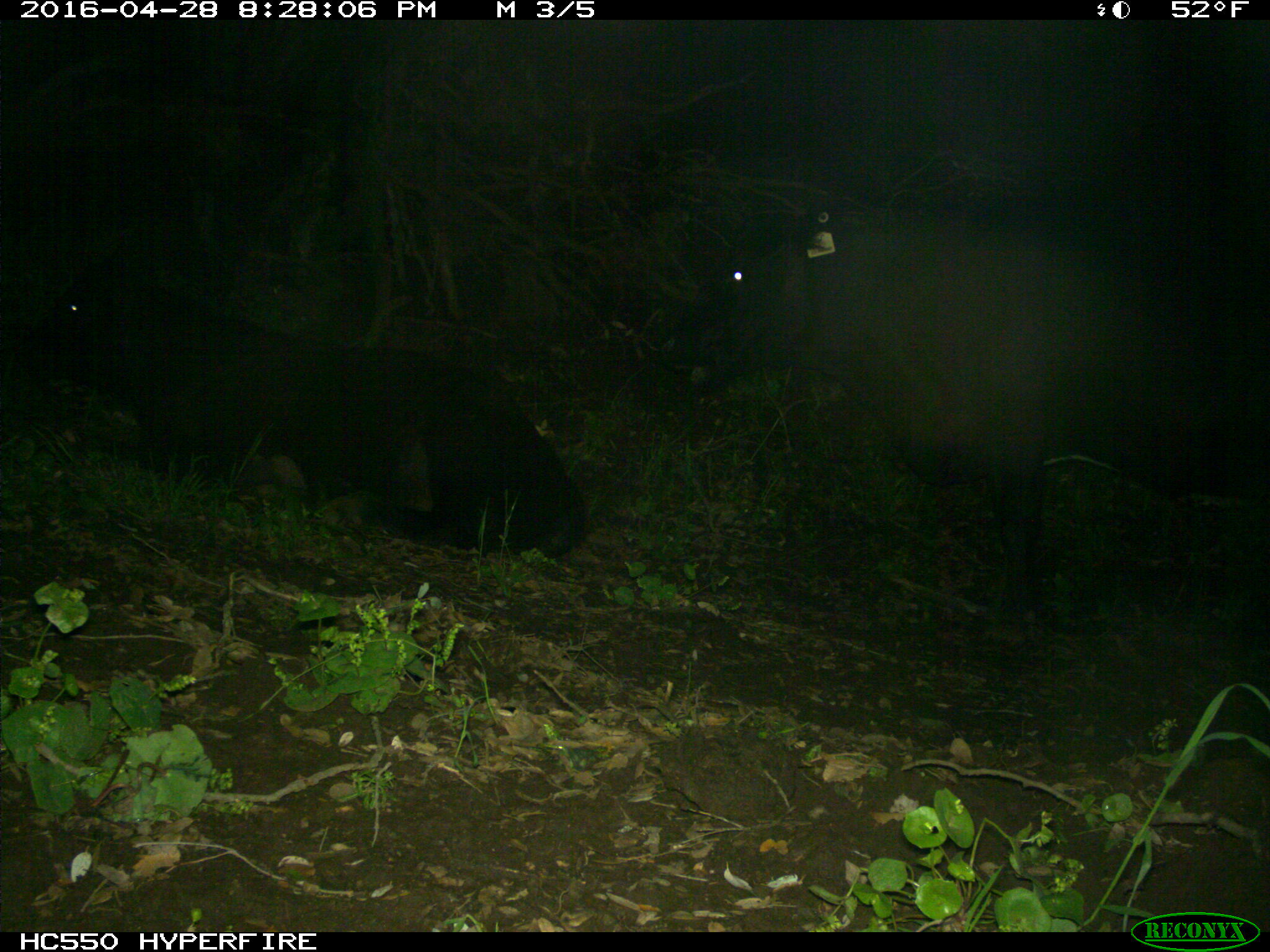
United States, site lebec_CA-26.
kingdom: Animalia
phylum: Chordata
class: Mammalia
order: Artiodactyla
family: Bovidae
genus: Bos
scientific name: Bos taurus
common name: domestic cow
Bos taurus (domestic cow).